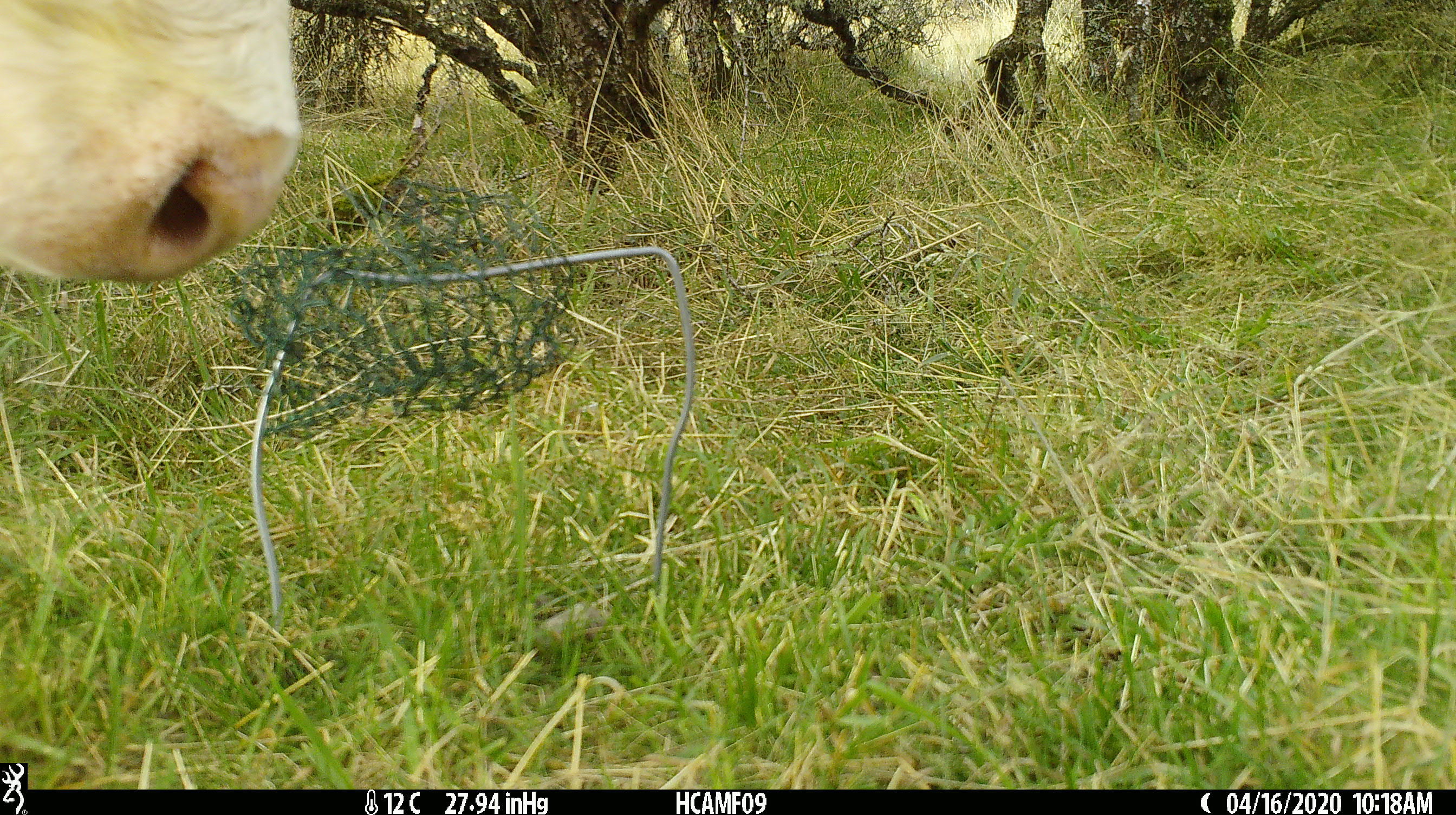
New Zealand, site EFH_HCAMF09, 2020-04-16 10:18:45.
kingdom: Animalia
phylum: Chordata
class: Mammalia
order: Artiodactyla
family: Bovidae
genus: Bos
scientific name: Bos taurus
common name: domestic cow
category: cow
Cow (domestic cow) (Bos taurus).